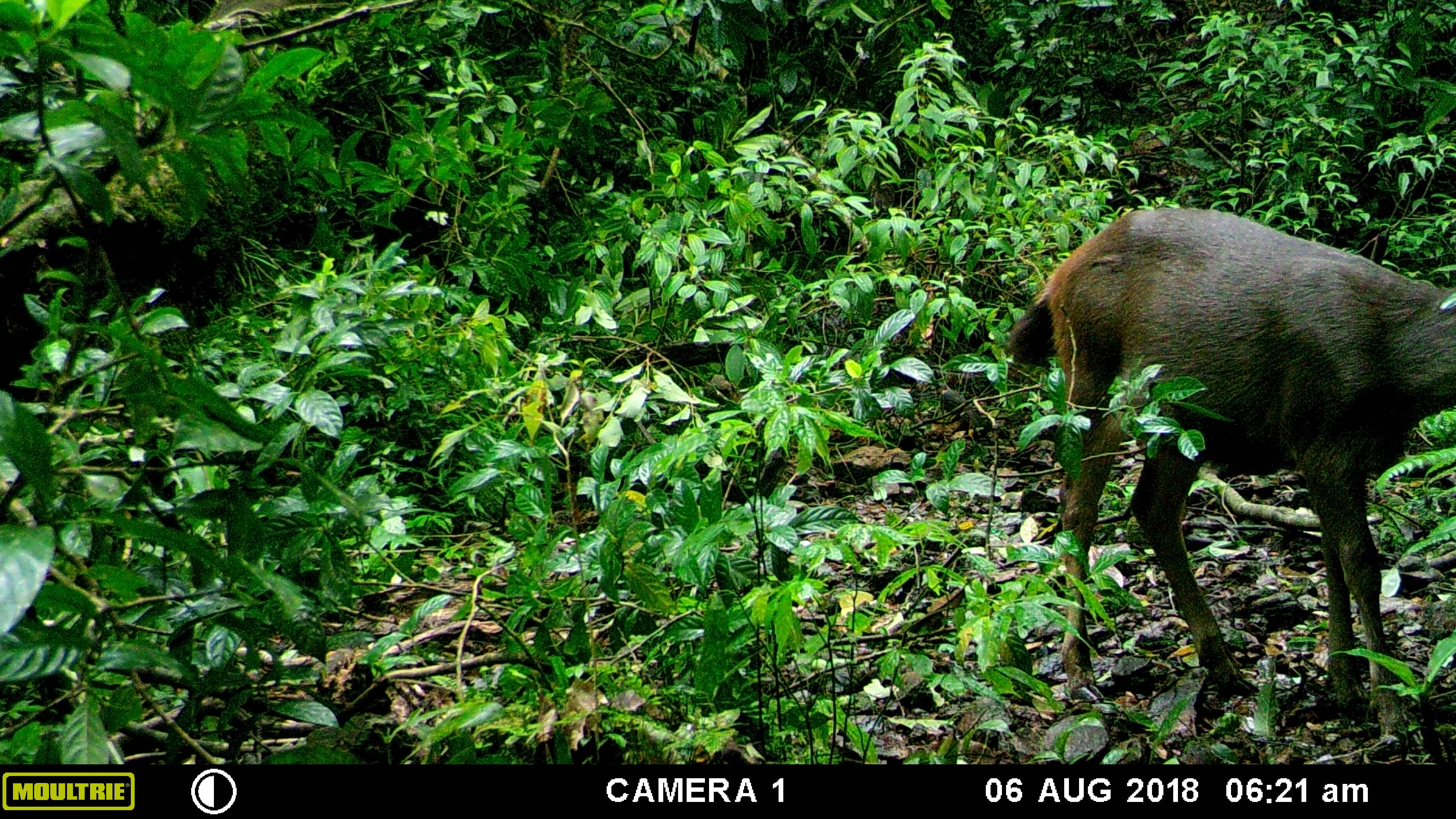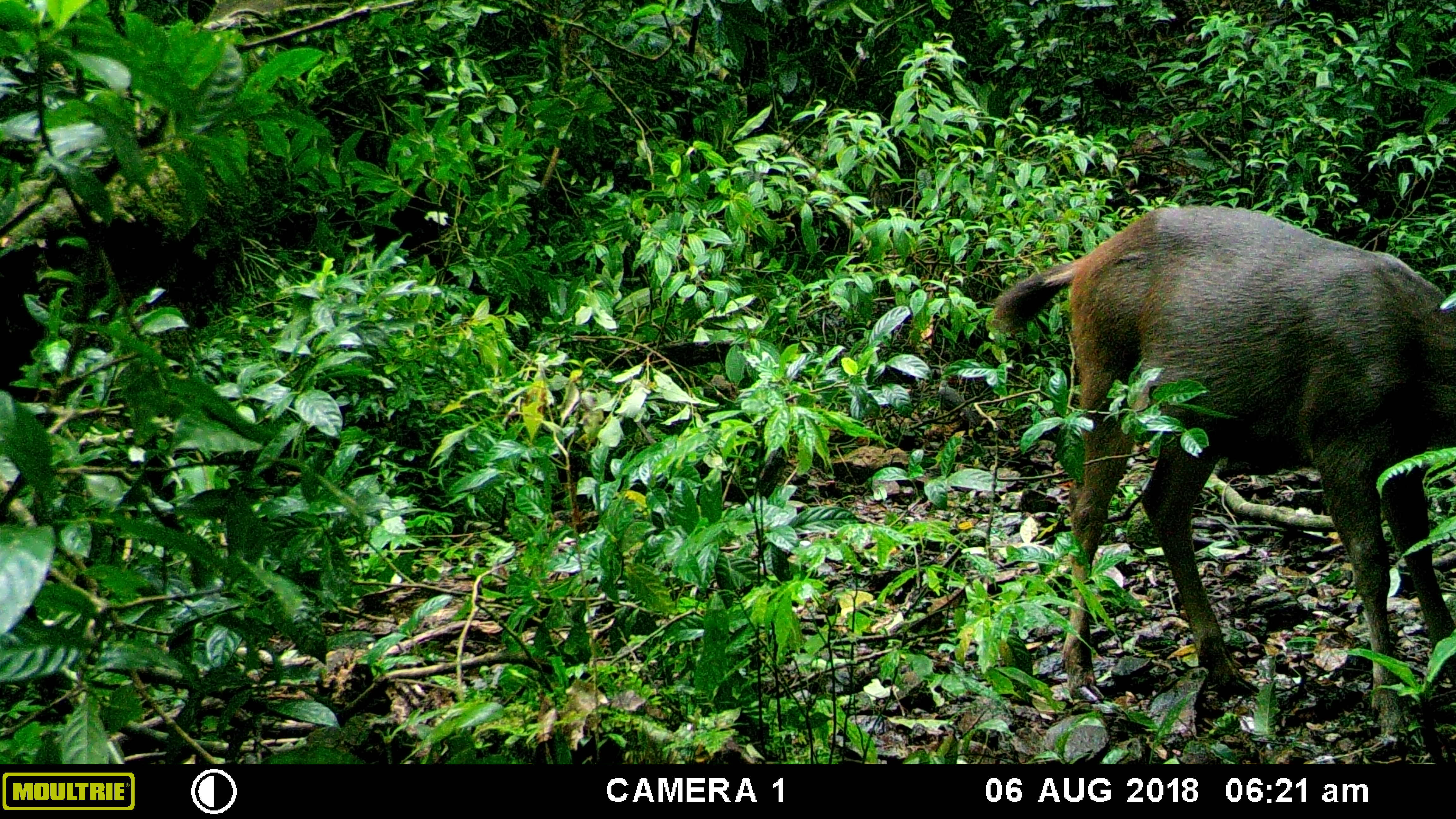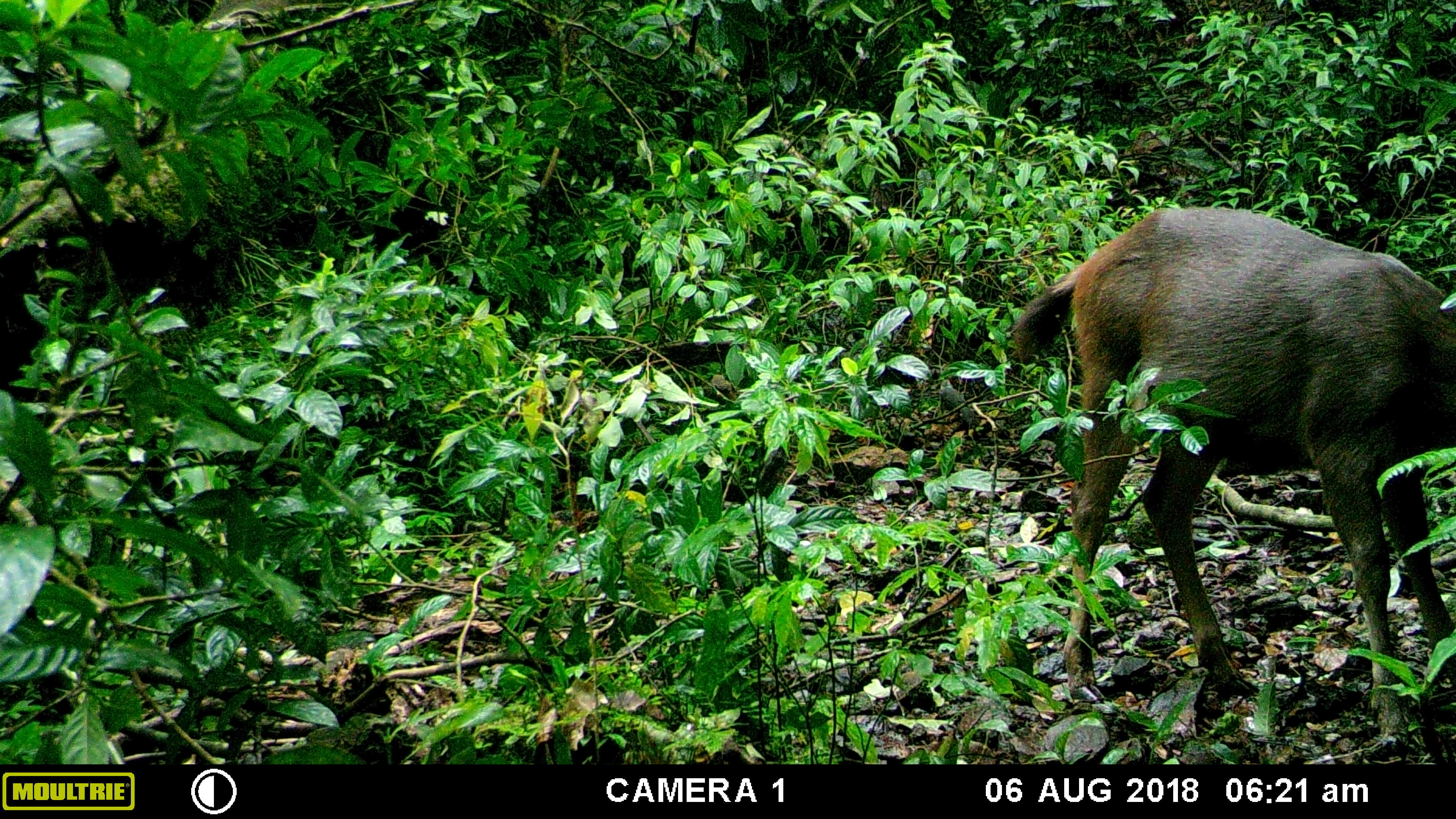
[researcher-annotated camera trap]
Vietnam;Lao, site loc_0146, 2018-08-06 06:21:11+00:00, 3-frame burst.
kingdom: Animalia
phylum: Chordata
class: Mammalia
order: Artiodactyla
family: Cervidae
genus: Rusa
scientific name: Rusa unicolor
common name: sambar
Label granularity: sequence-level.